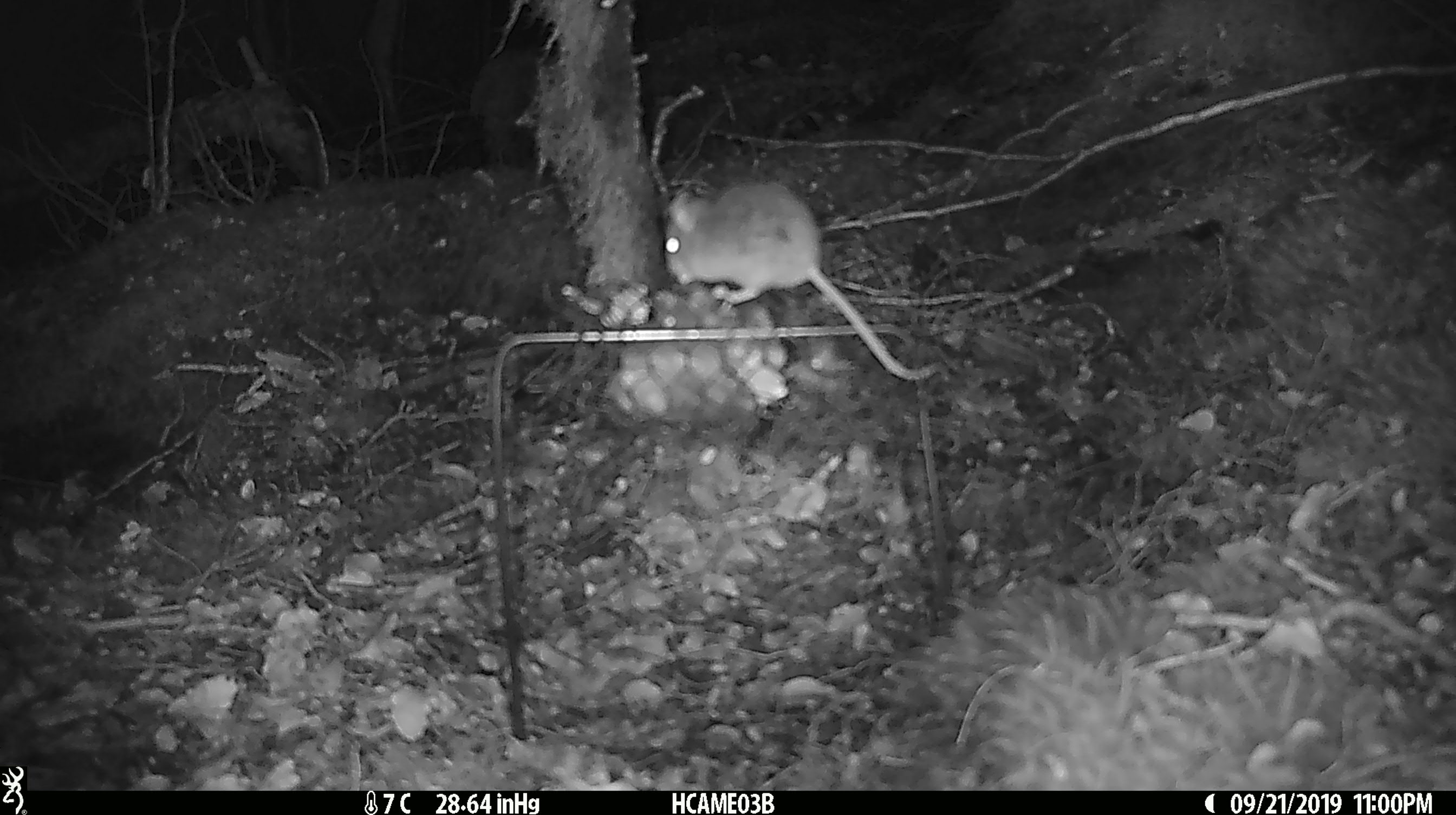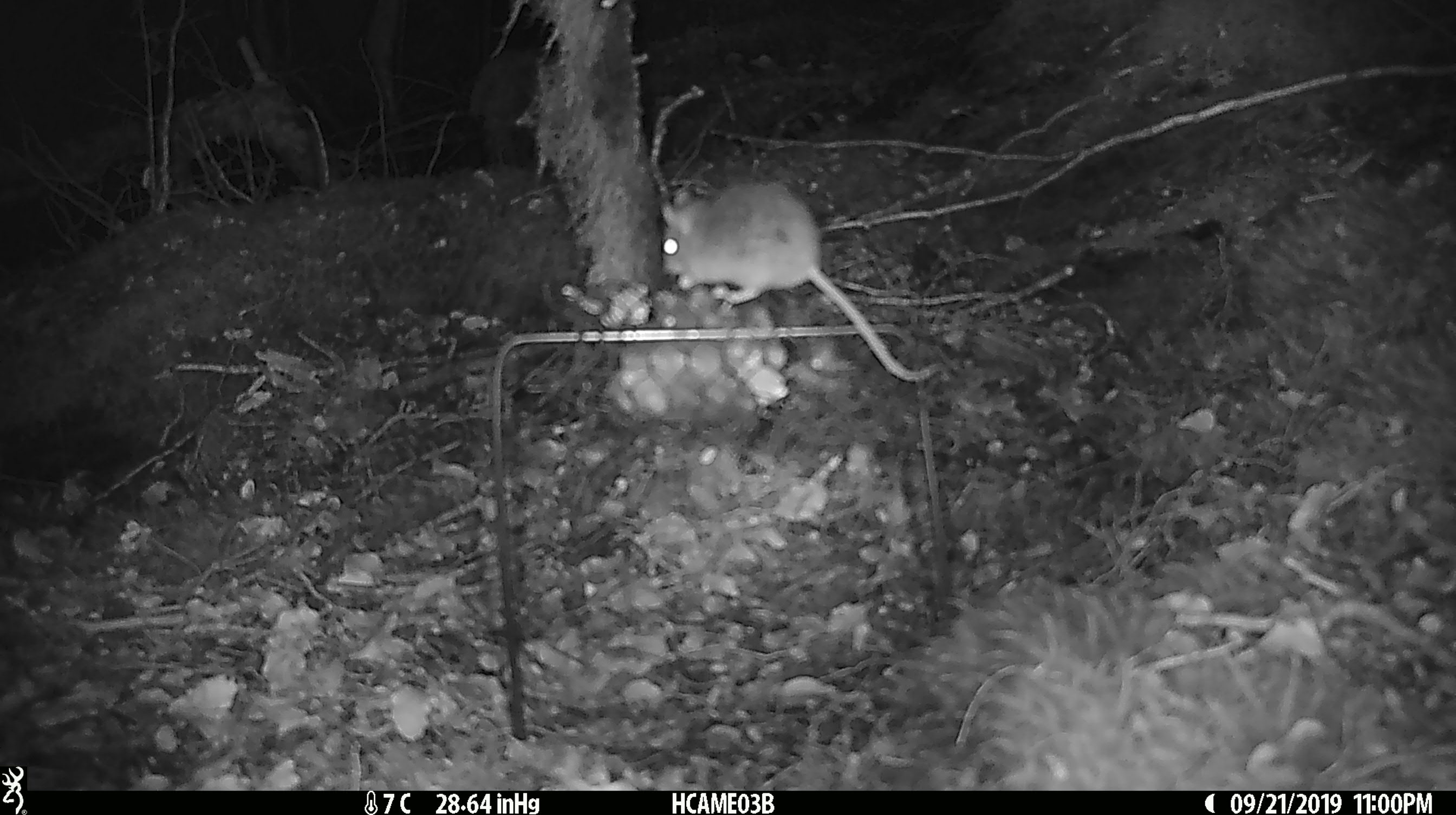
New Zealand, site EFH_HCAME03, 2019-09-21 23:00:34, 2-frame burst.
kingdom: Animalia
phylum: Chordata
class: Mammalia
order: Rodentia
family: Muridae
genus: Mus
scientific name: Mus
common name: mouse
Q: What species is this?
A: Mouse (Mus).